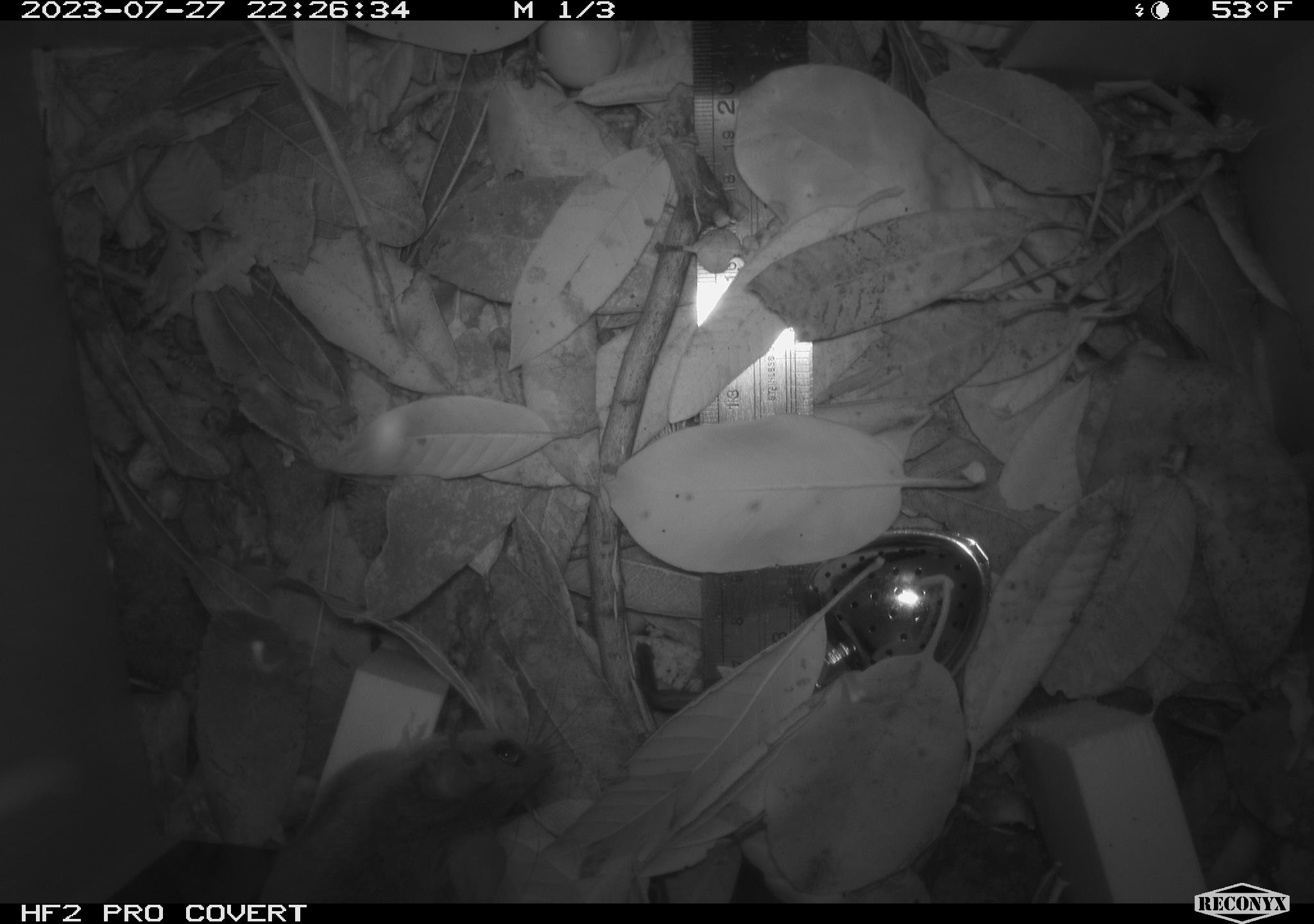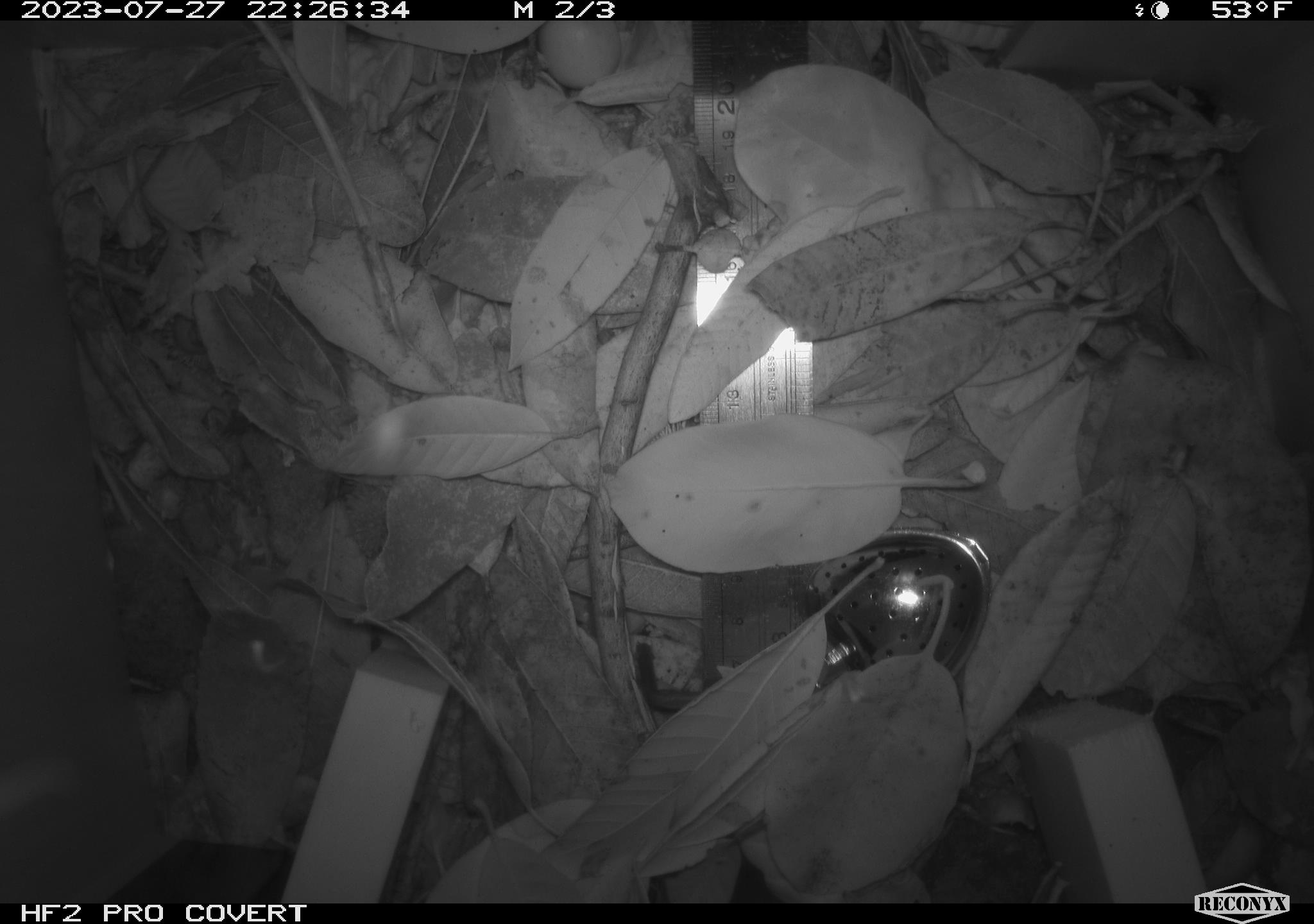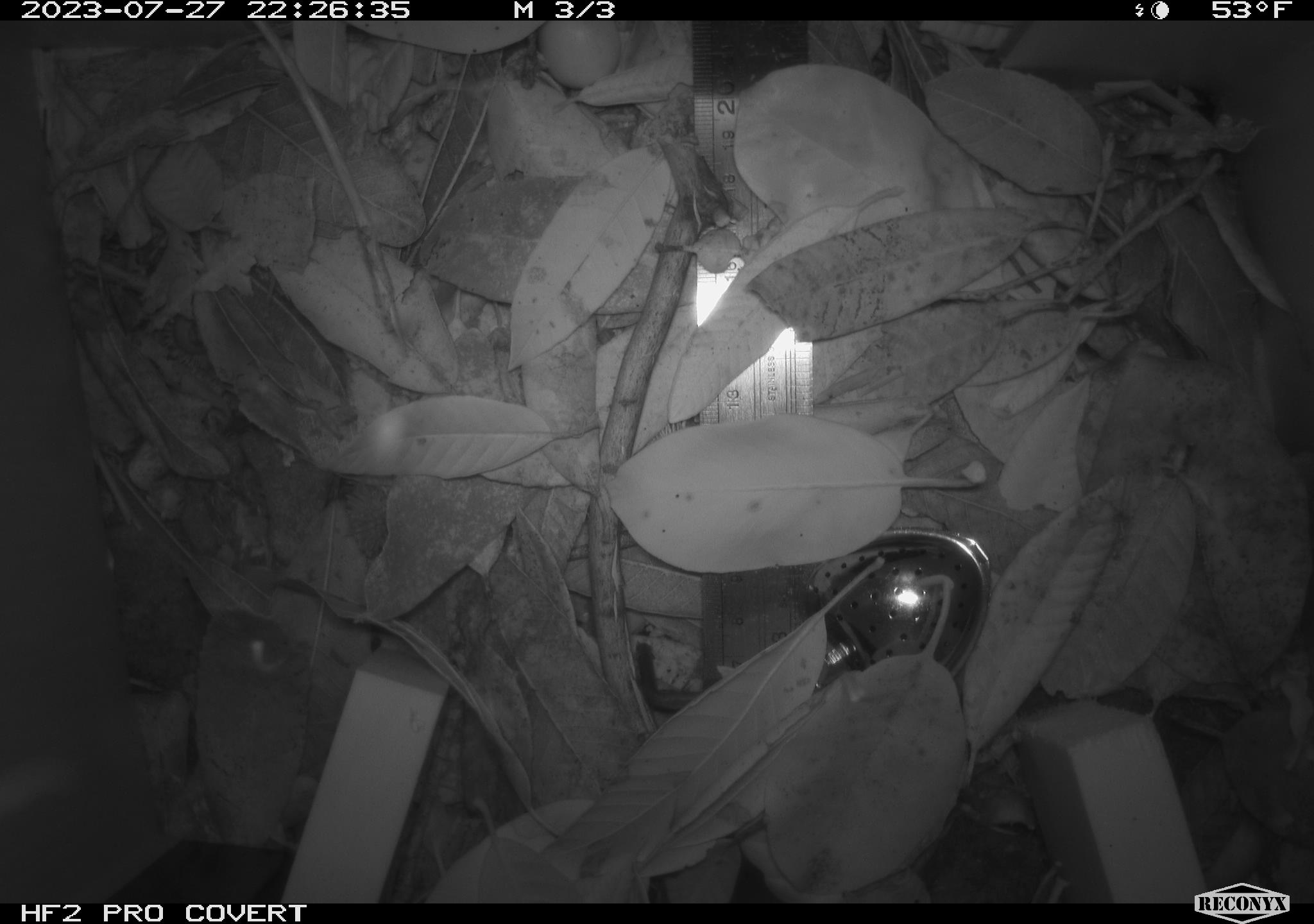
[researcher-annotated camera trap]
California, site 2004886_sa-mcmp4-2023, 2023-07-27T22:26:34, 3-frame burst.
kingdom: Animalia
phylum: Chordata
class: Mammalia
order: Rodentia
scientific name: Rodentia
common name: mouse species